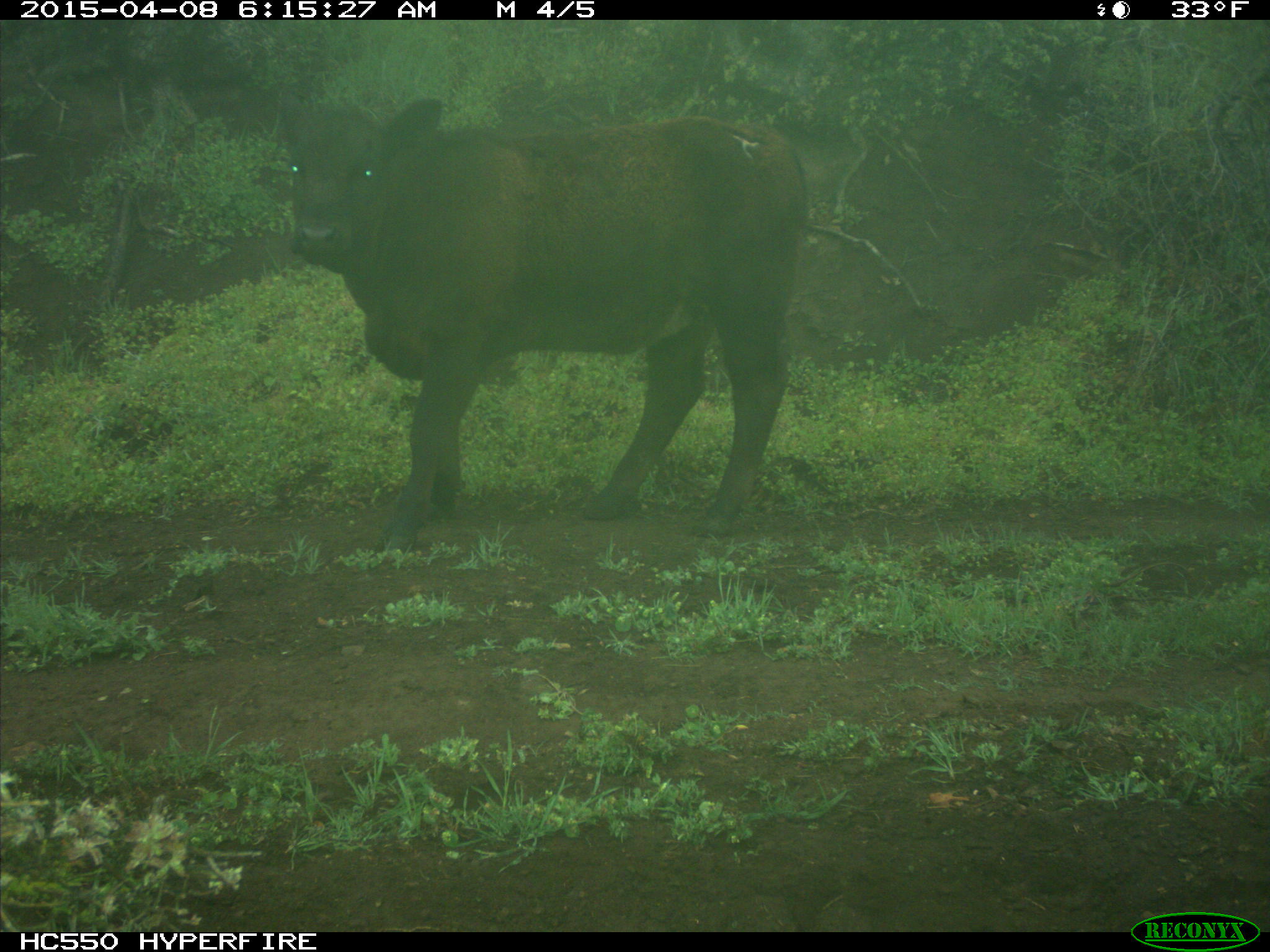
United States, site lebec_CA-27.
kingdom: Animalia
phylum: Chordata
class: Mammalia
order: Artiodactyla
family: Bovidae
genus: Bos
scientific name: Bos taurus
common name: domestic cow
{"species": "Bos taurus (domestic cow)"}